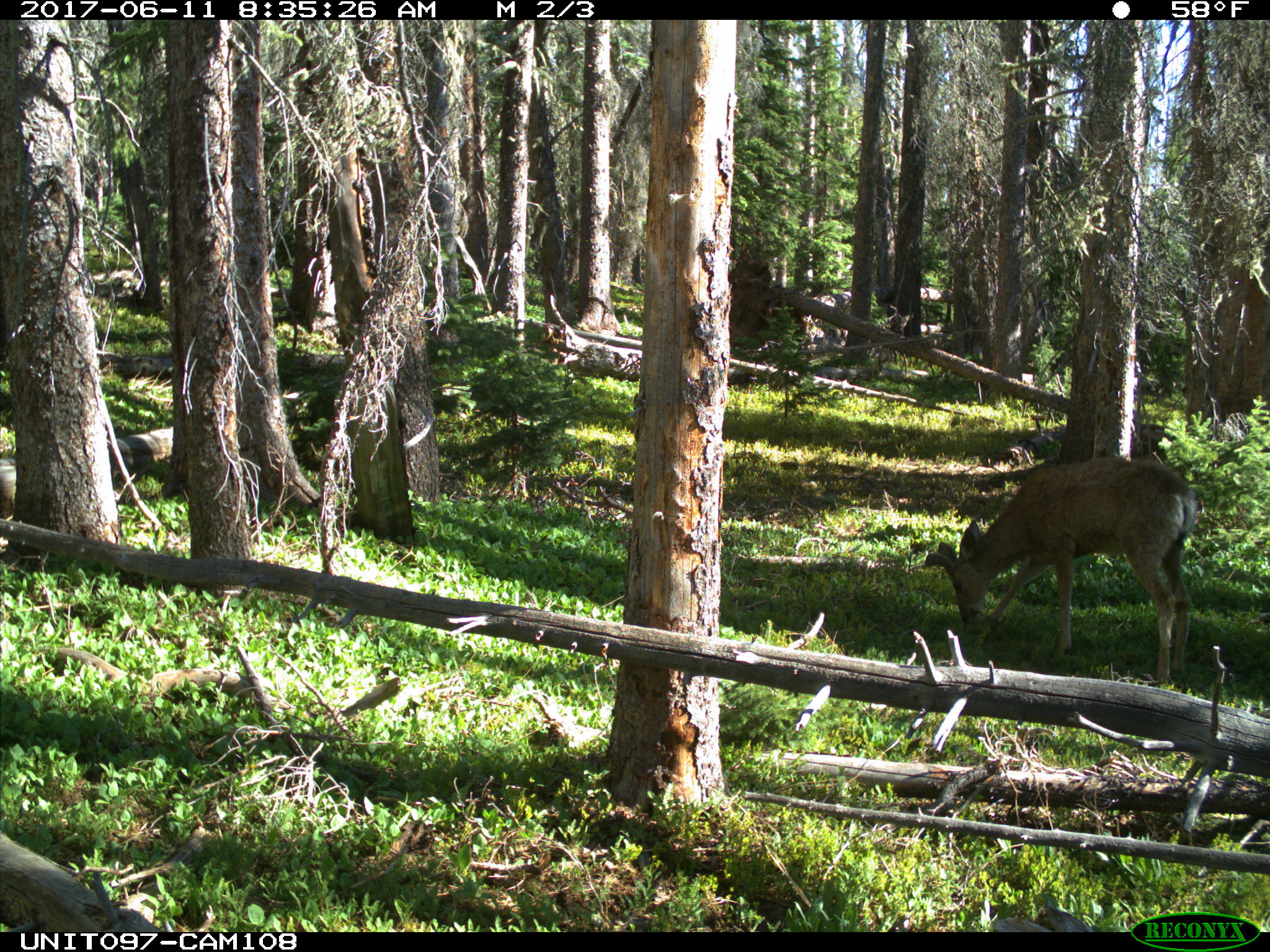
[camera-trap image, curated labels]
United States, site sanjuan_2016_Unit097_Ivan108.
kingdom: Animalia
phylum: Chordata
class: Mammalia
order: Artiodactyla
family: Cervidae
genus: Odocoileus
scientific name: Odocoileus hemionus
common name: mule deer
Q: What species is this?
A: Odocoileus hemionus (mule deer).